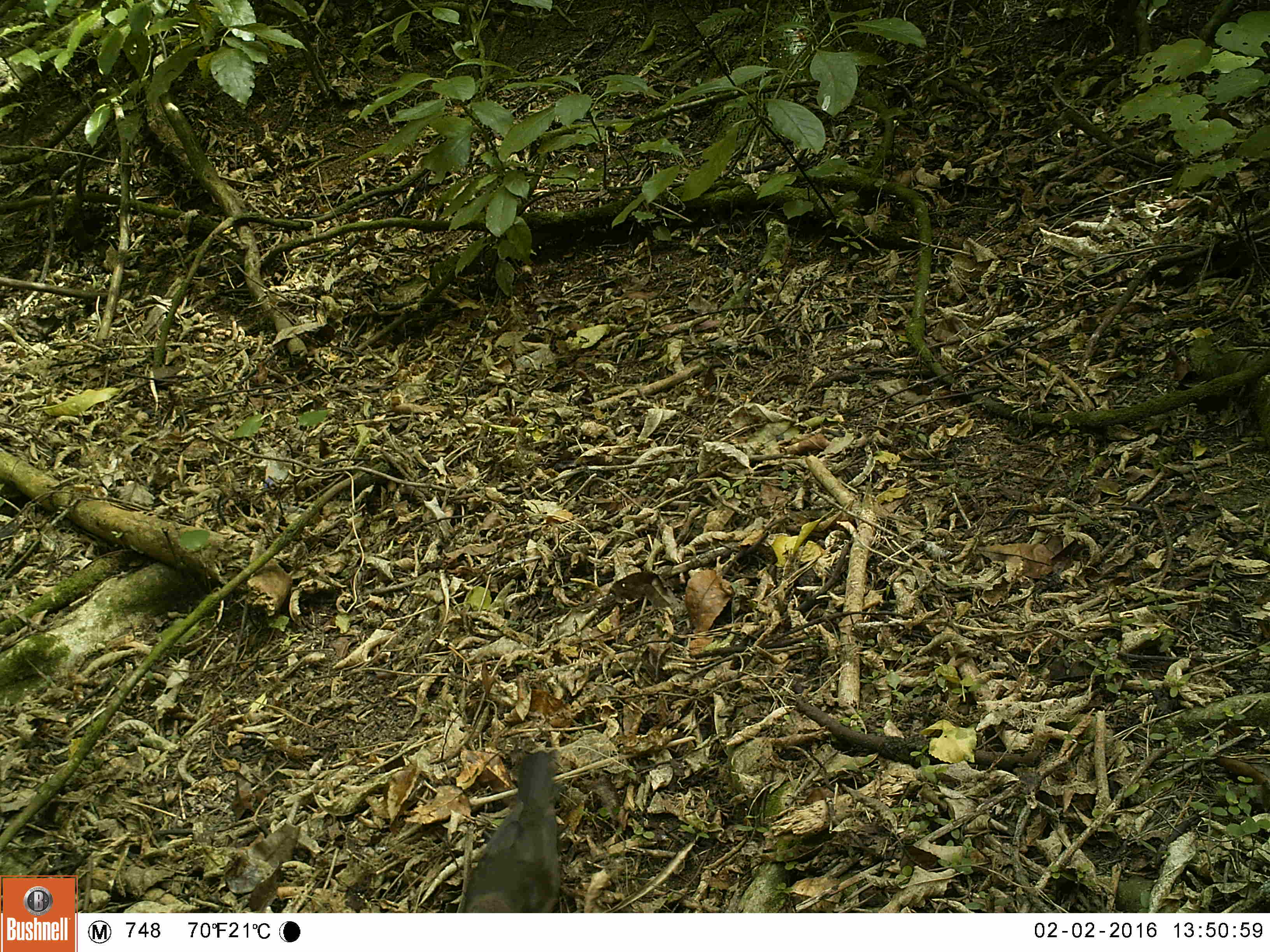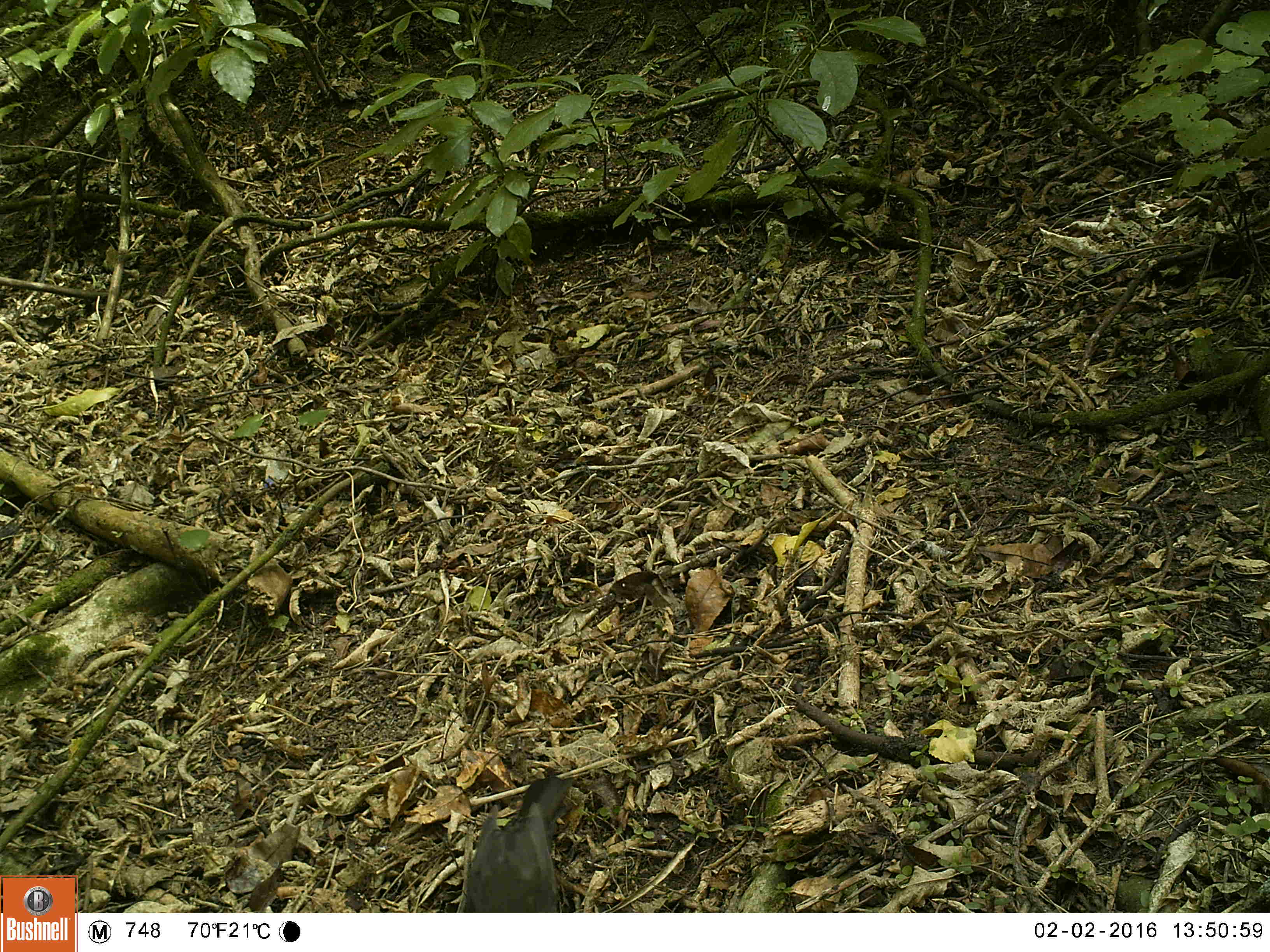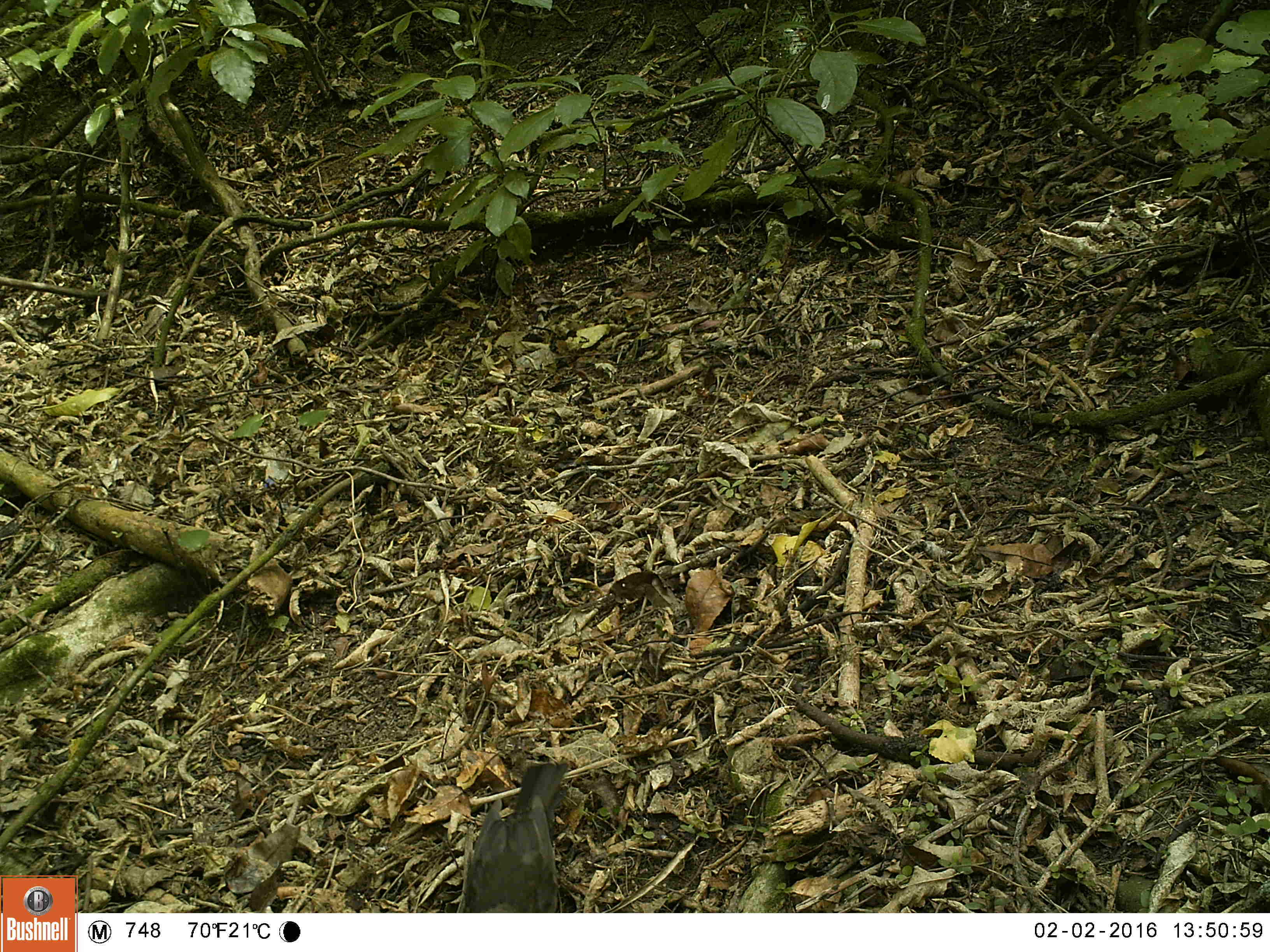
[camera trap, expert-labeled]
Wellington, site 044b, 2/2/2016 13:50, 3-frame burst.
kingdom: Animalia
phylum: Chordata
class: Aves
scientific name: Aves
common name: bird